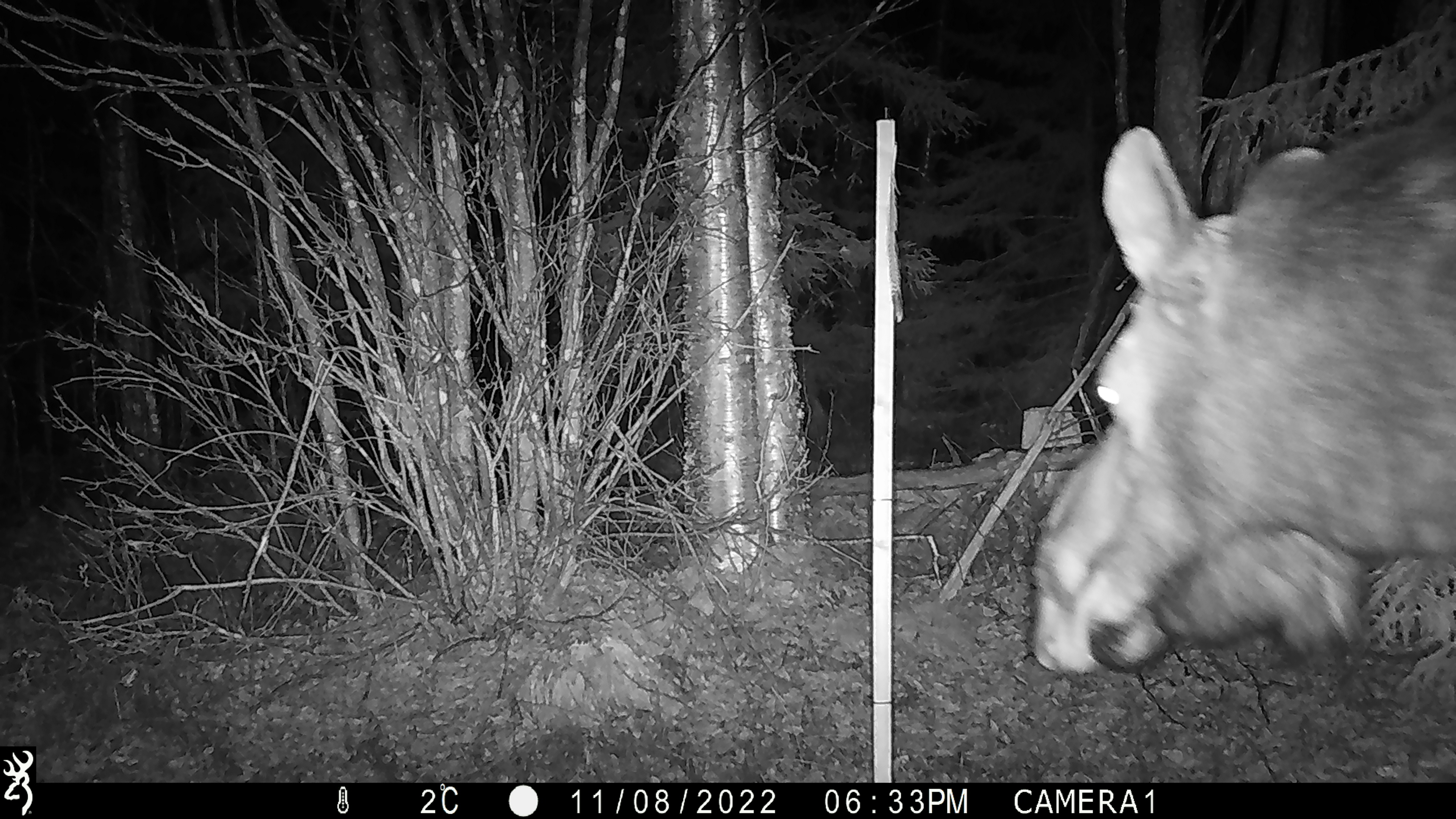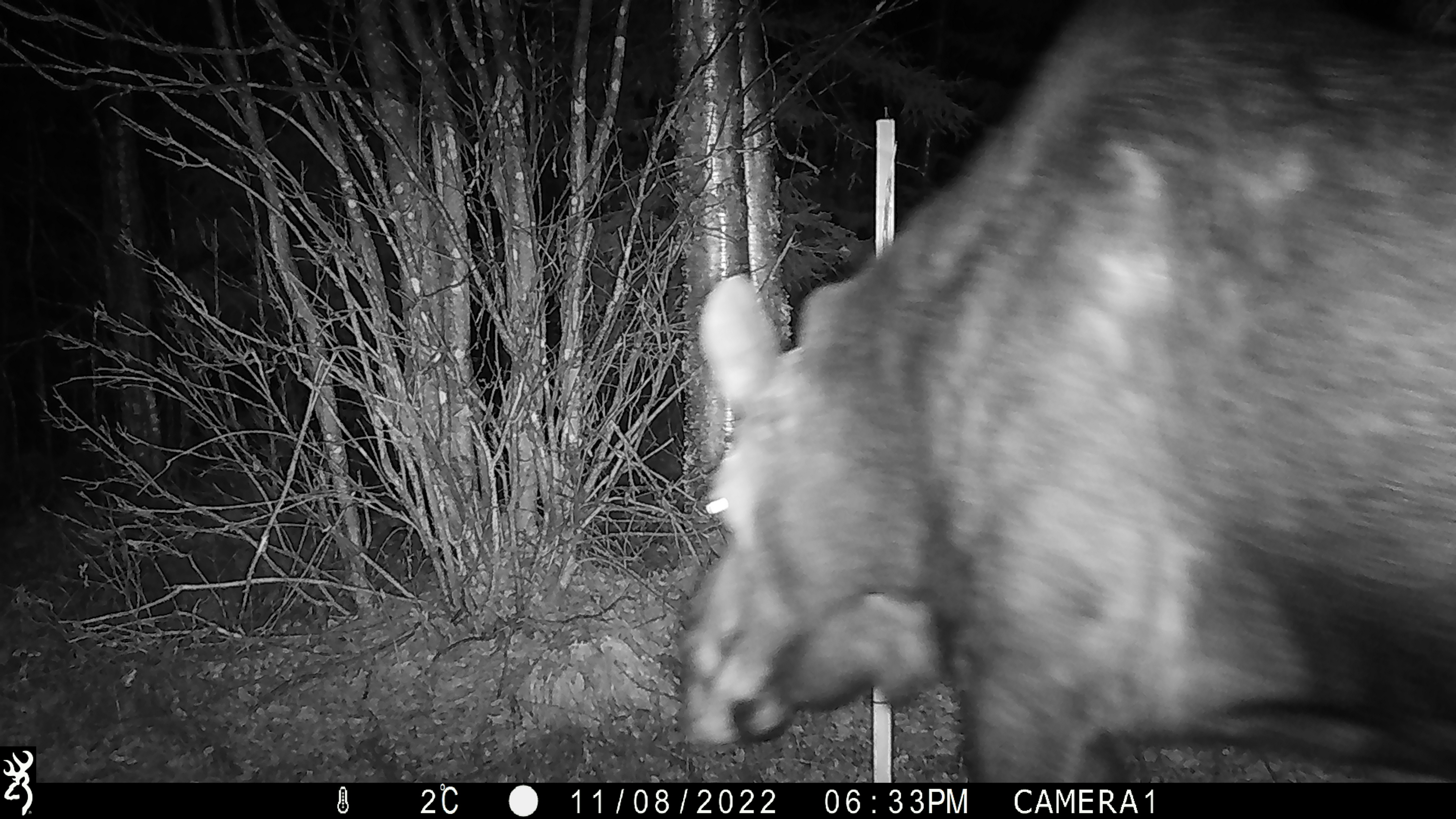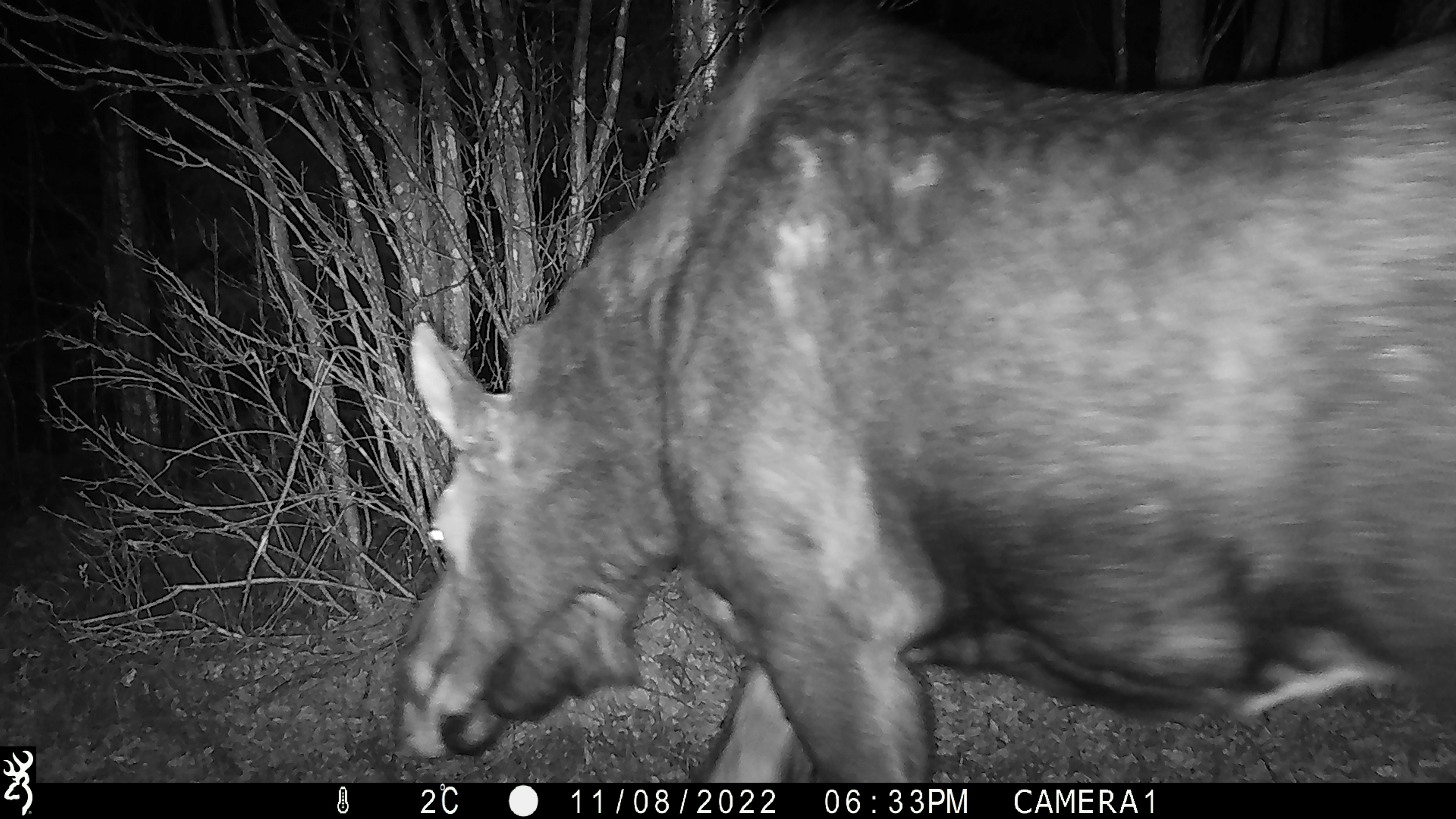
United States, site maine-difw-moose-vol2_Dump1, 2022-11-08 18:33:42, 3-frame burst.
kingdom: Animalia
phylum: Chordata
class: Mammalia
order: Artiodactyla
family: Cervidae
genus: Alces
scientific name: Alces alces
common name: moose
Moose (Alces alces).